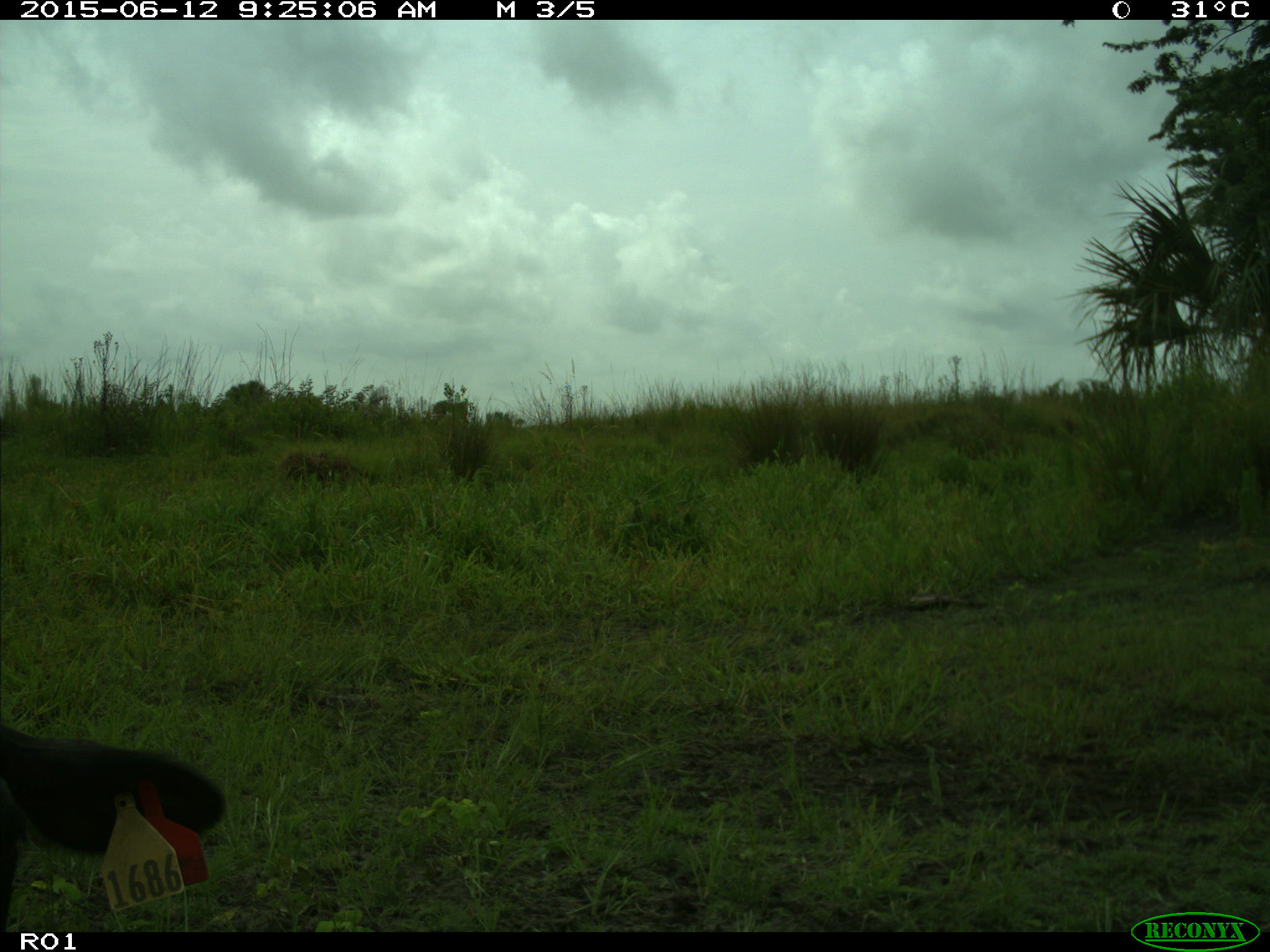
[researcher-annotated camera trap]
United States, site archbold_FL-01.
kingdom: Animalia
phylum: Chordata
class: Mammalia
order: Artiodactyla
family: Bovidae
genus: Bos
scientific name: Bos taurus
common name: domestic cow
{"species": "Bos taurus (domestic cow)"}